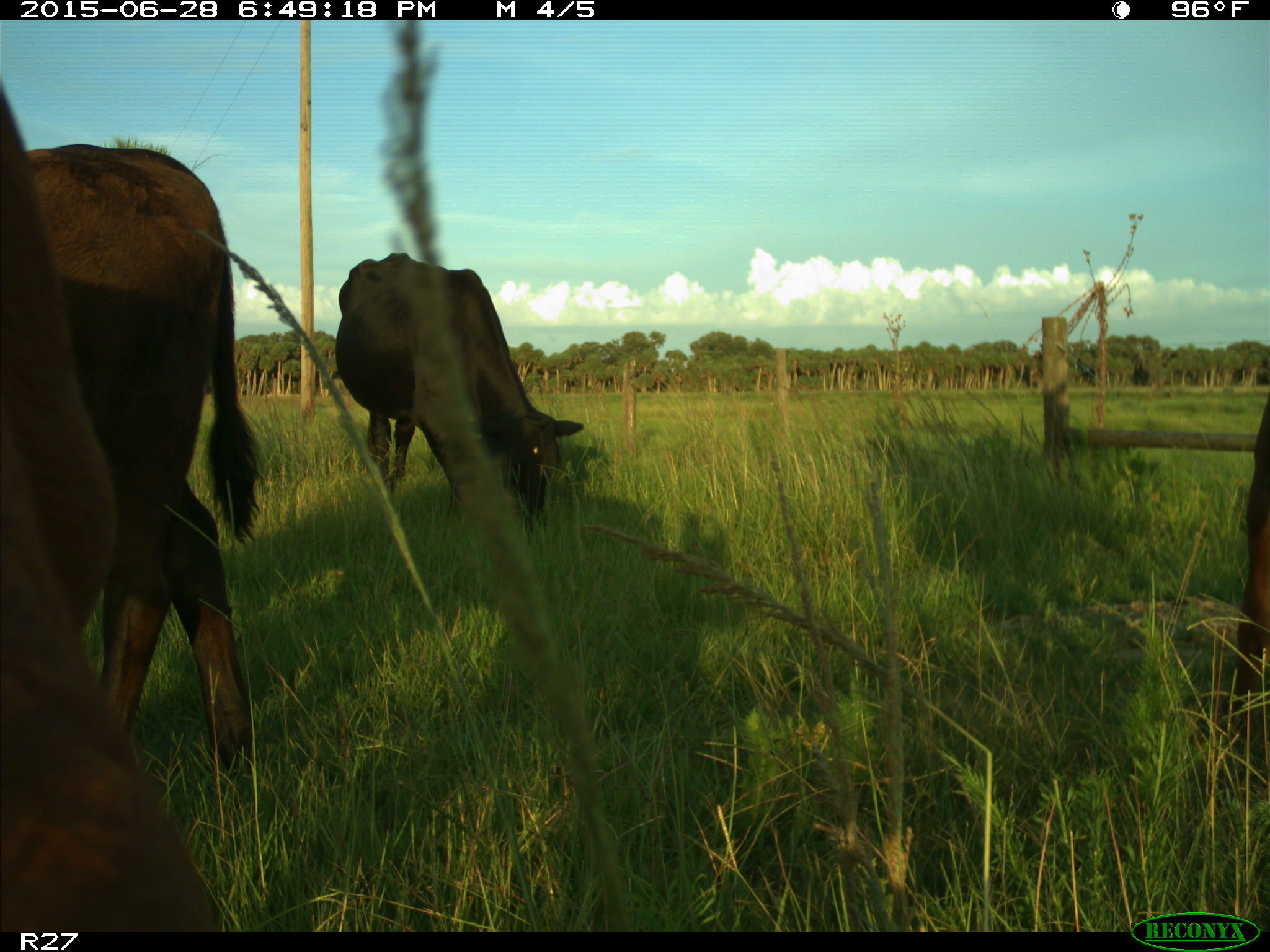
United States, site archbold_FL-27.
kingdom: Animalia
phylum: Chordata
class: Mammalia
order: Artiodactyla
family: Bovidae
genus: Bos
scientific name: Bos taurus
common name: domestic cow